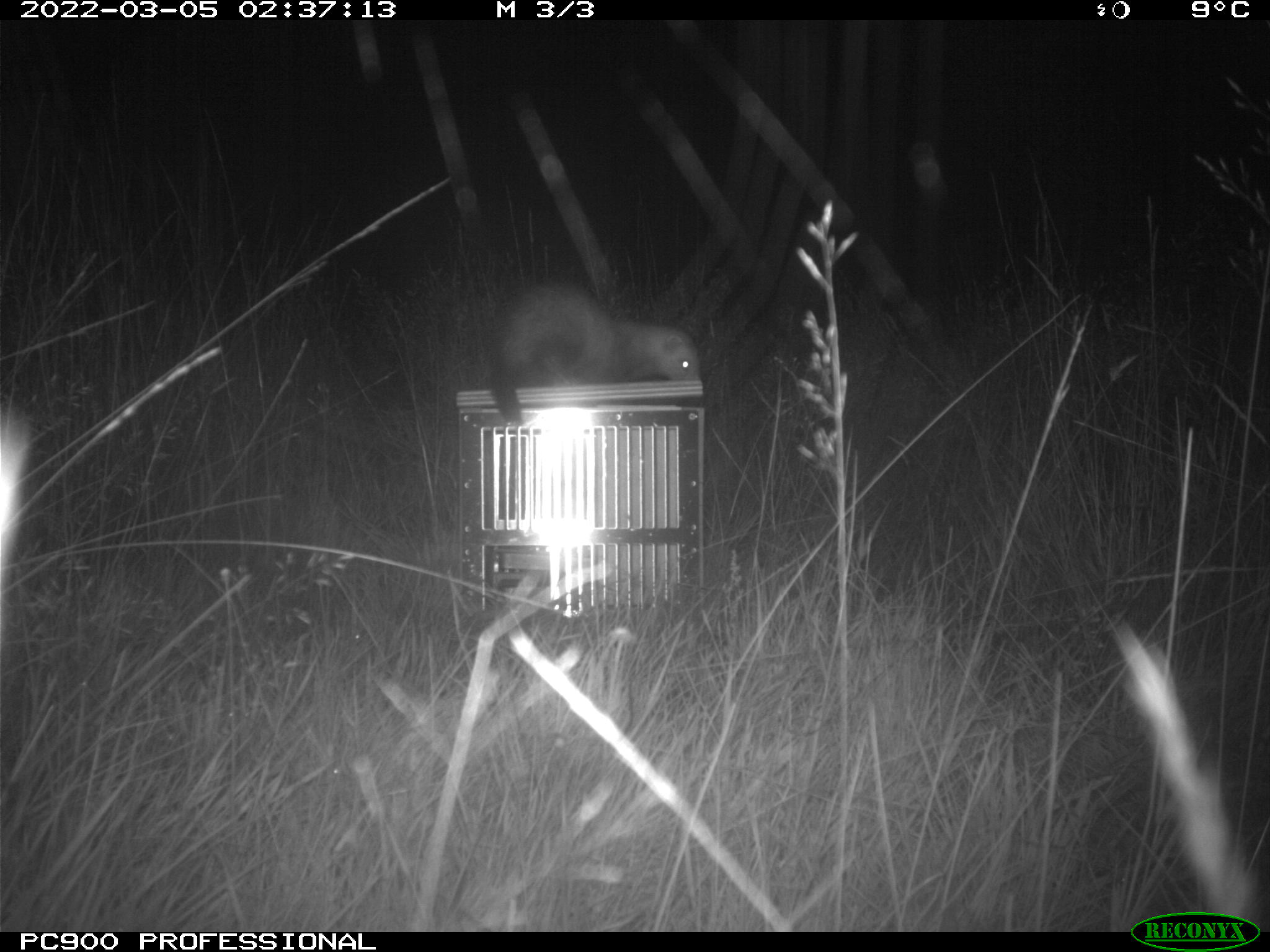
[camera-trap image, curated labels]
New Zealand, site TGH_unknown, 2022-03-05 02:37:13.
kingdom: Animalia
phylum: Chordata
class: Mammalia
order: Carnivora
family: Mustelidae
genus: Mustela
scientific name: Mustela furo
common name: ferret